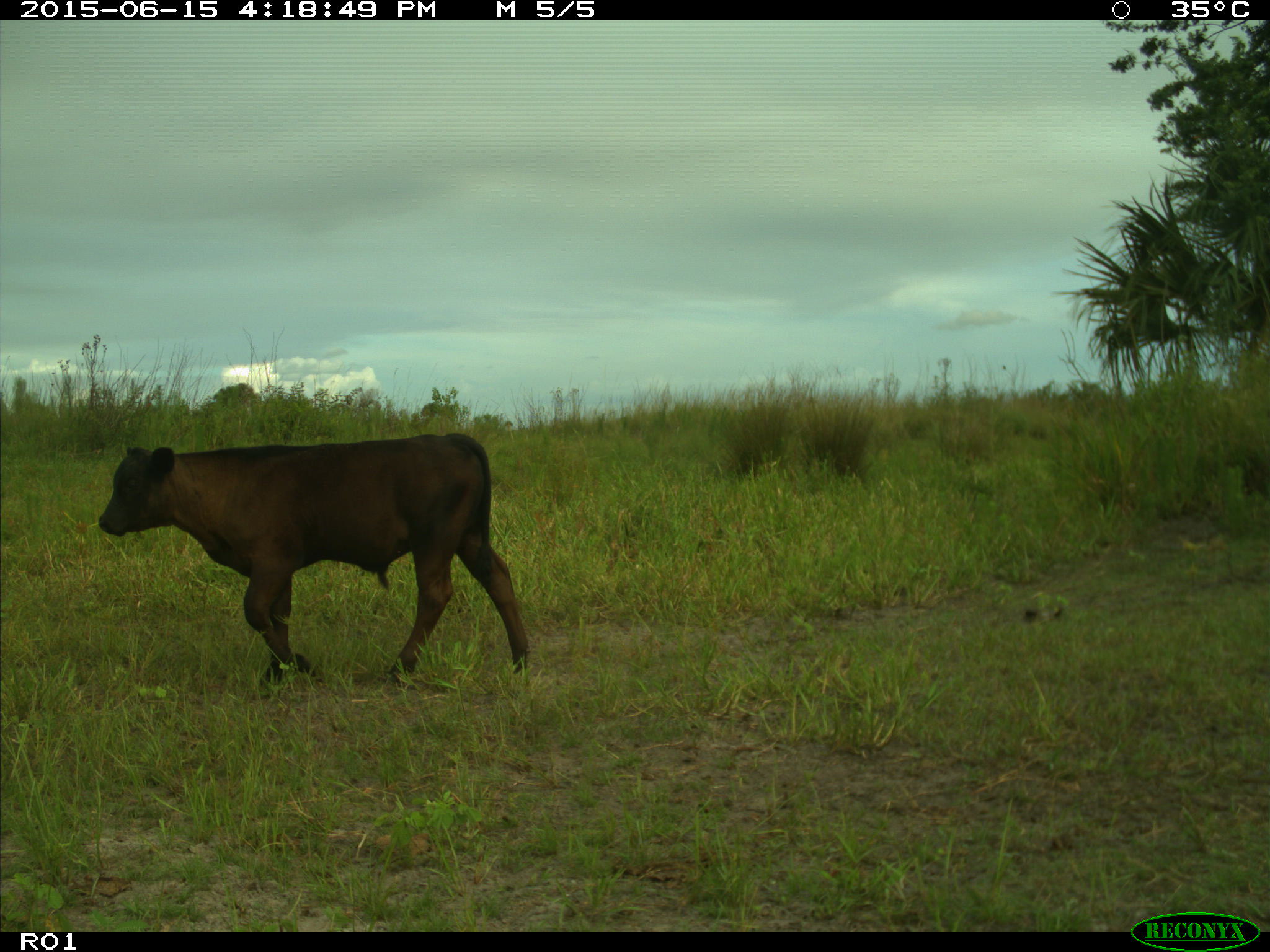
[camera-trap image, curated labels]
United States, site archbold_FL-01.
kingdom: Animalia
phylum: Chordata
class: Mammalia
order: Artiodactyla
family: Bovidae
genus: Bos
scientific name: Bos taurus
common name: domestic cow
Bos taurus (domestic cow).